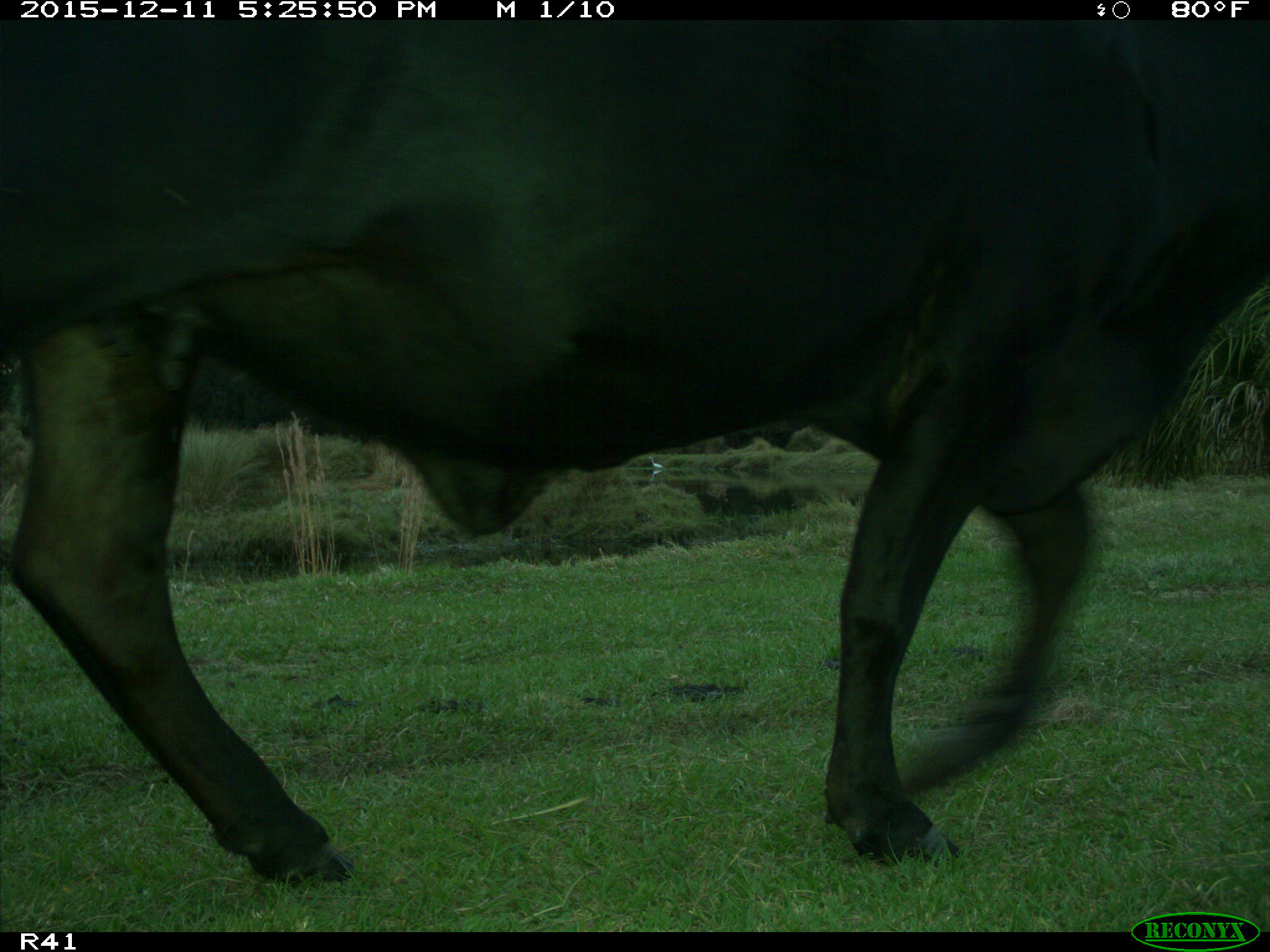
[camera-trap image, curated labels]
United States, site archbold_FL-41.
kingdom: Animalia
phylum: Chordata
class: Mammalia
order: Artiodactyla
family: Bovidae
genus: Bos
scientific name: Bos taurus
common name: domestic cow